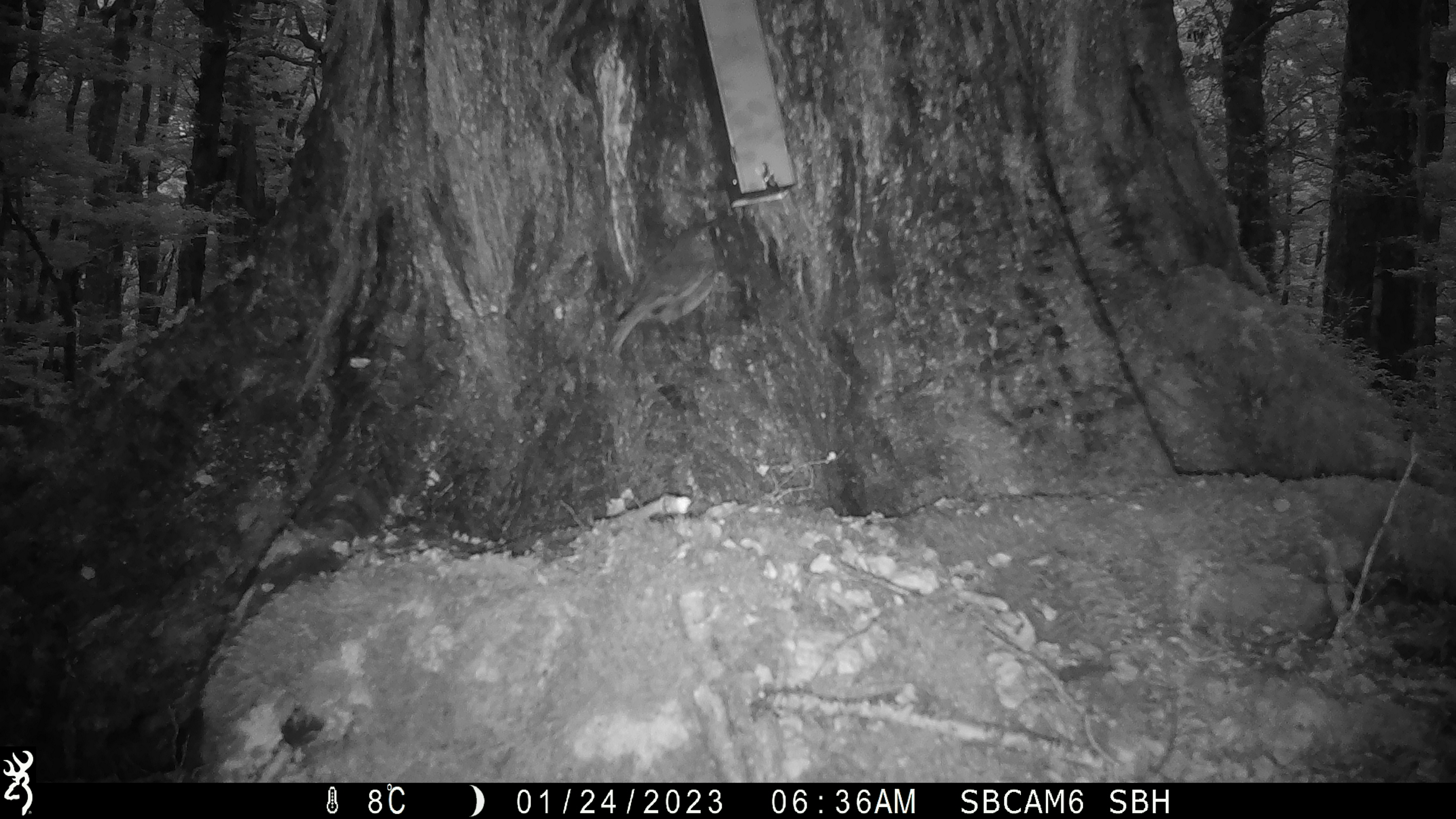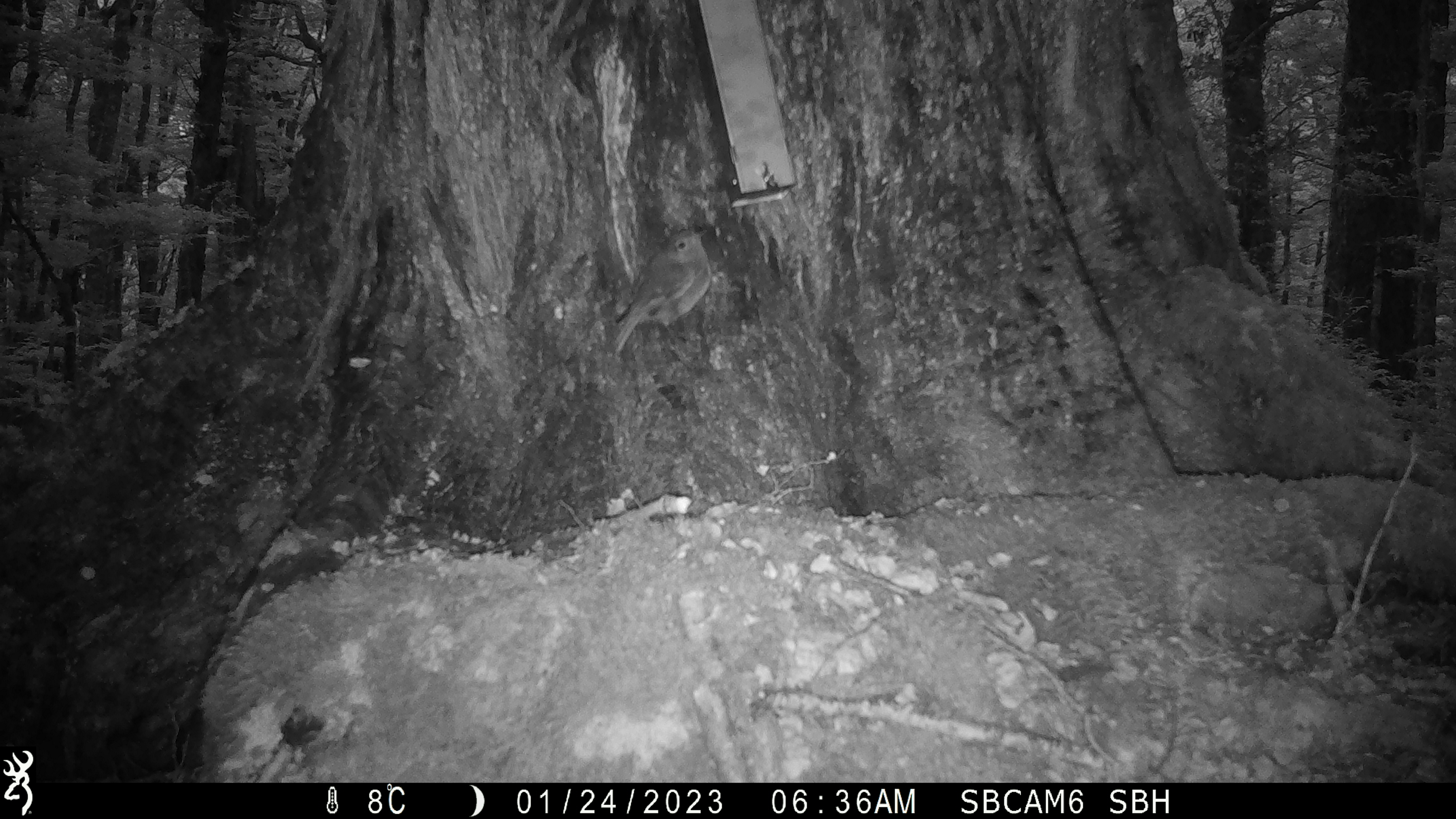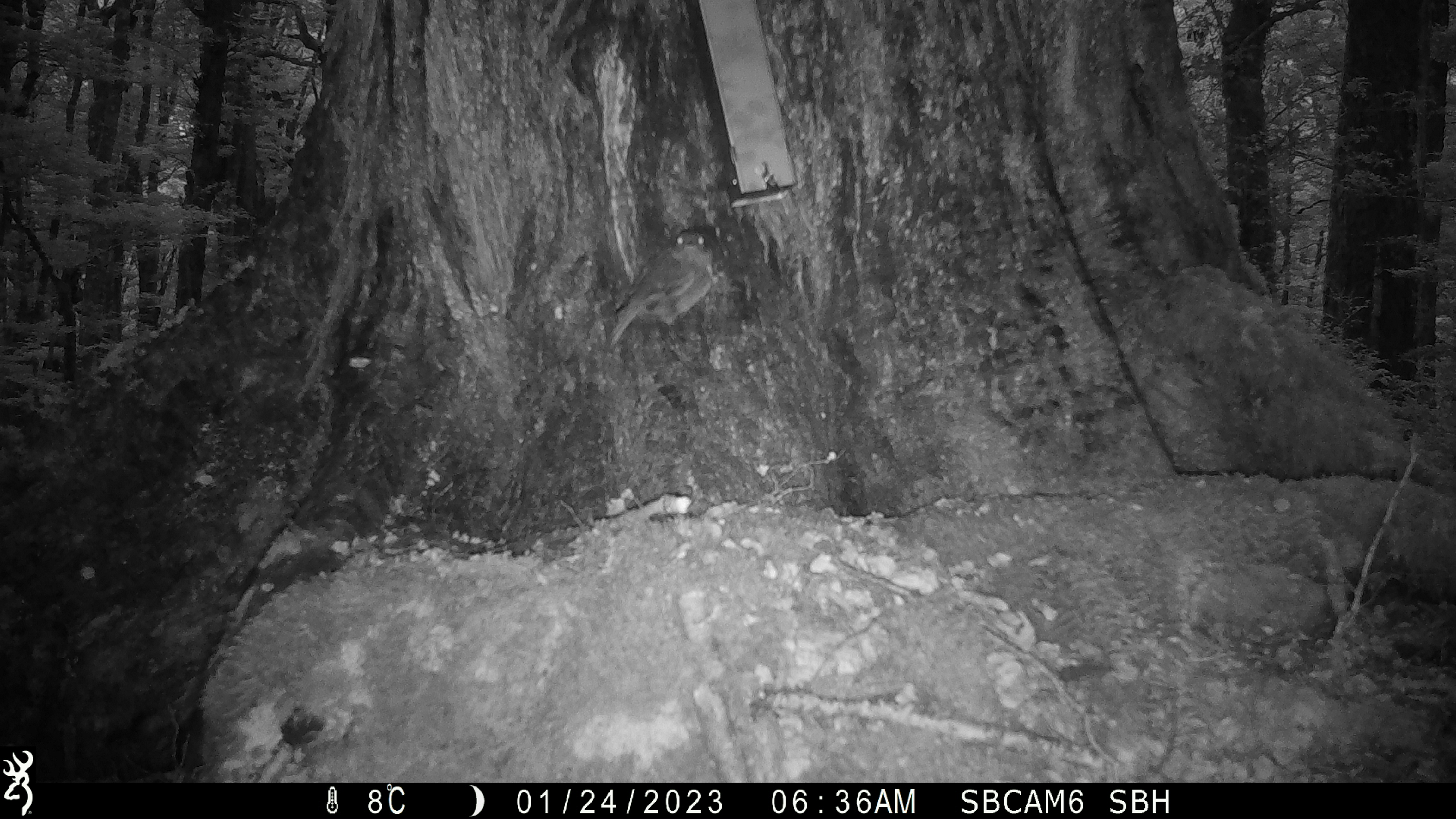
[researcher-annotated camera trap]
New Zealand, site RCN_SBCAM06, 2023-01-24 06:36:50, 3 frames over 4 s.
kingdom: Animalia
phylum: Chordata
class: Aves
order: Passeriformes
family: Petroicidae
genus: Petroica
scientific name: Petroica australis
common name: new zealand robin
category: robin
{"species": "robin (new zealand robin) (Petroica australis)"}